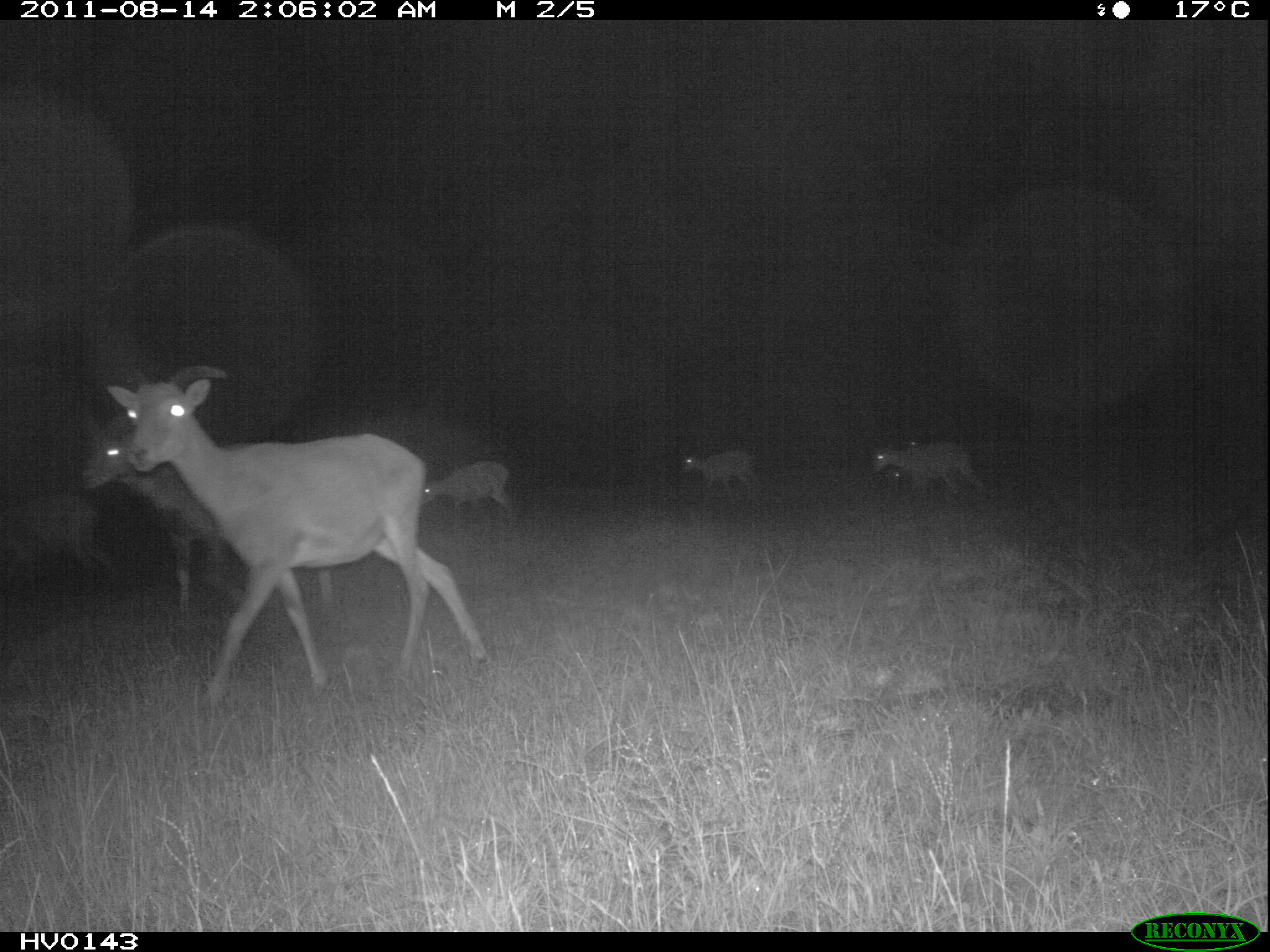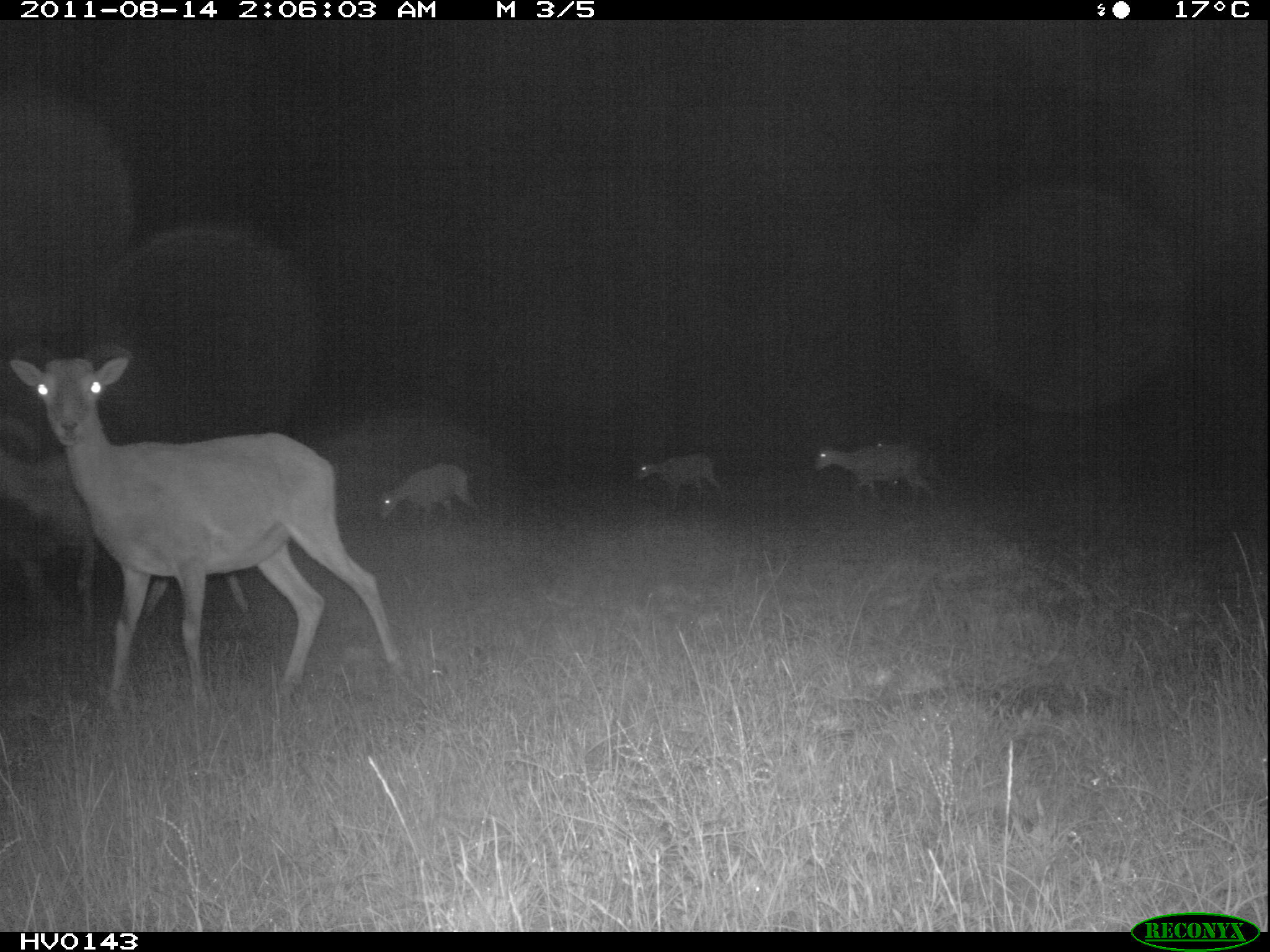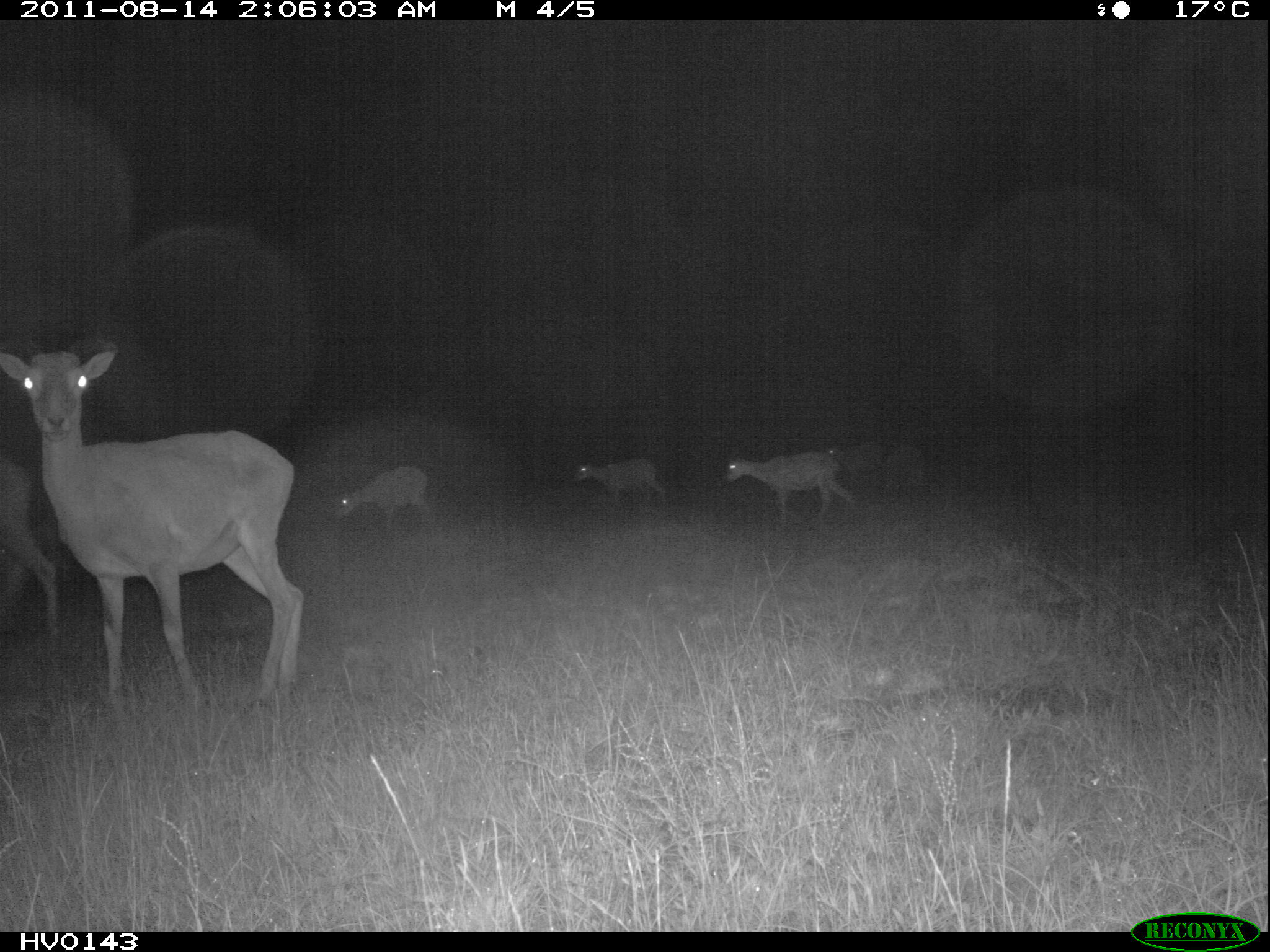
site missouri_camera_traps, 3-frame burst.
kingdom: Animalia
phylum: Chordata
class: Mammalia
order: Artiodactyla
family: Bovidae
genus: Ovis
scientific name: Ovis ammon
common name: mouflon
Mouflon (Ovis ammon). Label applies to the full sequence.